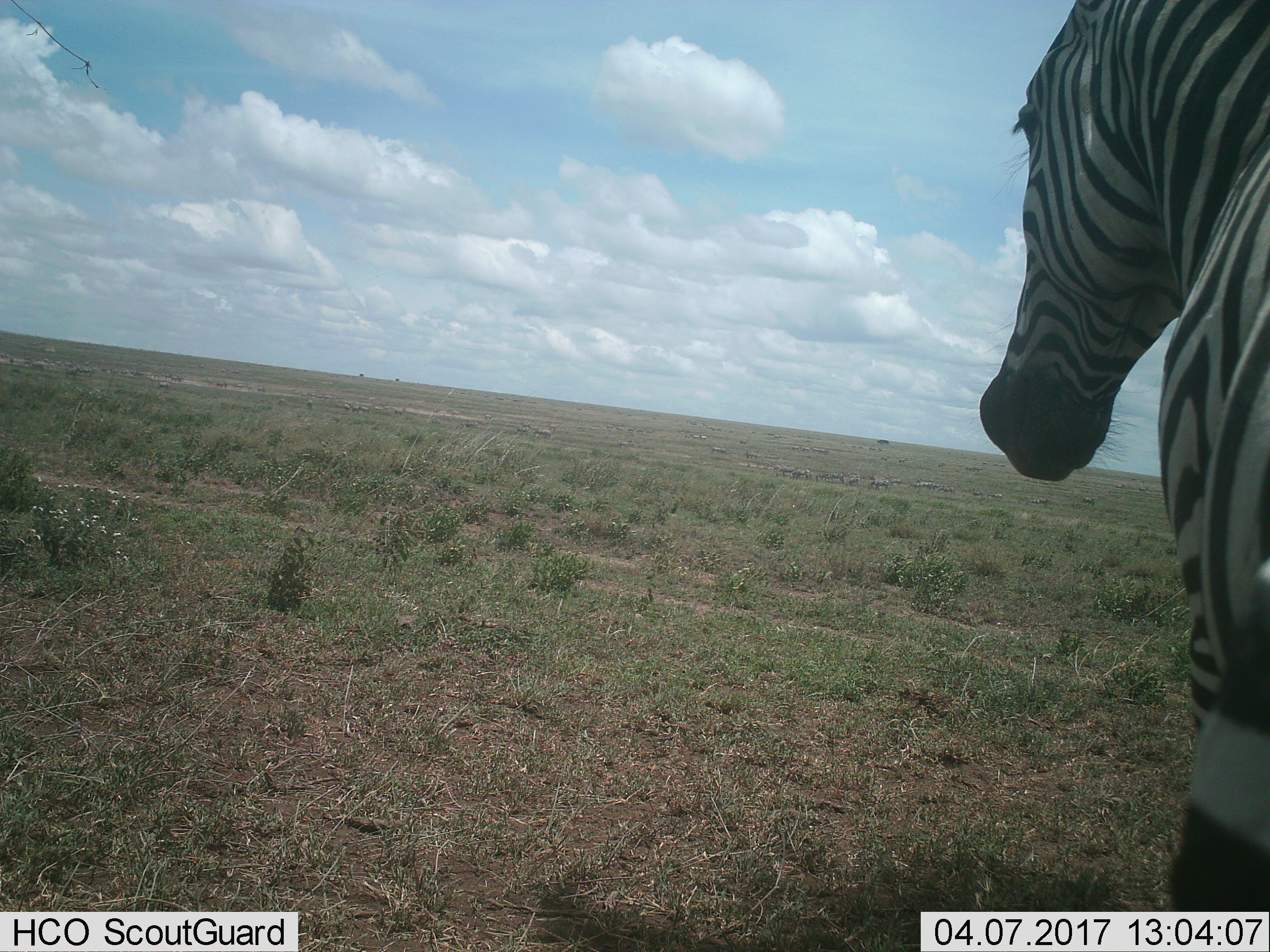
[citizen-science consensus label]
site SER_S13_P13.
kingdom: Animalia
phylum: Chordata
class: Mammalia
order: Perissodactyla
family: Equidae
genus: Equus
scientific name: Equus quagga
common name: plains zebra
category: zebraplains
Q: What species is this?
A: Zebraplains (plains zebra) (Equus quagga).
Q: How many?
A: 1.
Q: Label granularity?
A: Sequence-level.